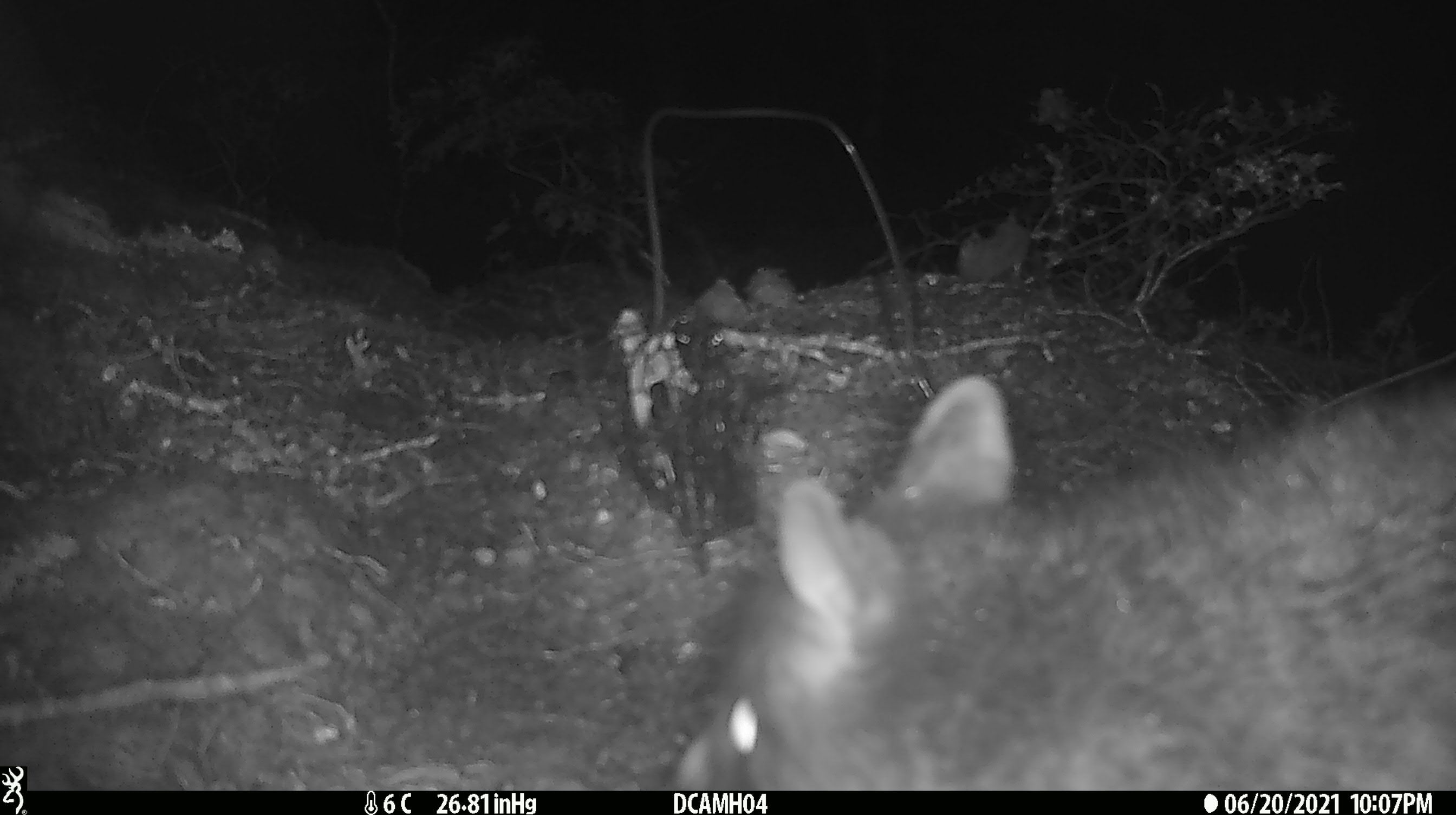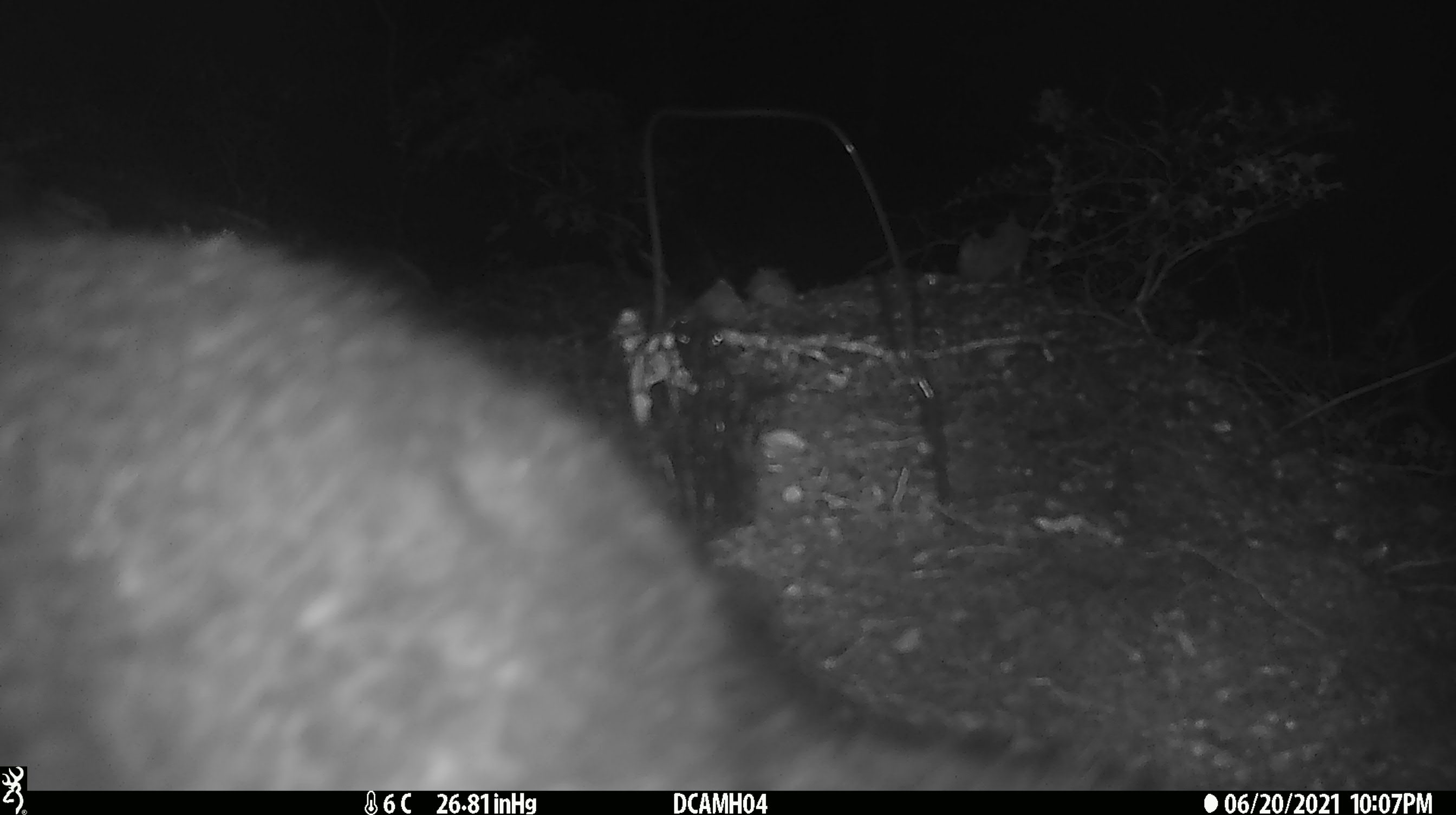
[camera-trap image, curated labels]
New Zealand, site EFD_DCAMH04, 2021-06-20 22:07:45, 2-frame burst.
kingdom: Animalia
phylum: Chordata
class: Mammalia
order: Diprotodontia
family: Phalangeridae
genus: Trichosurus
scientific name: Trichosurus vulpecula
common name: common brushtail possum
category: possum